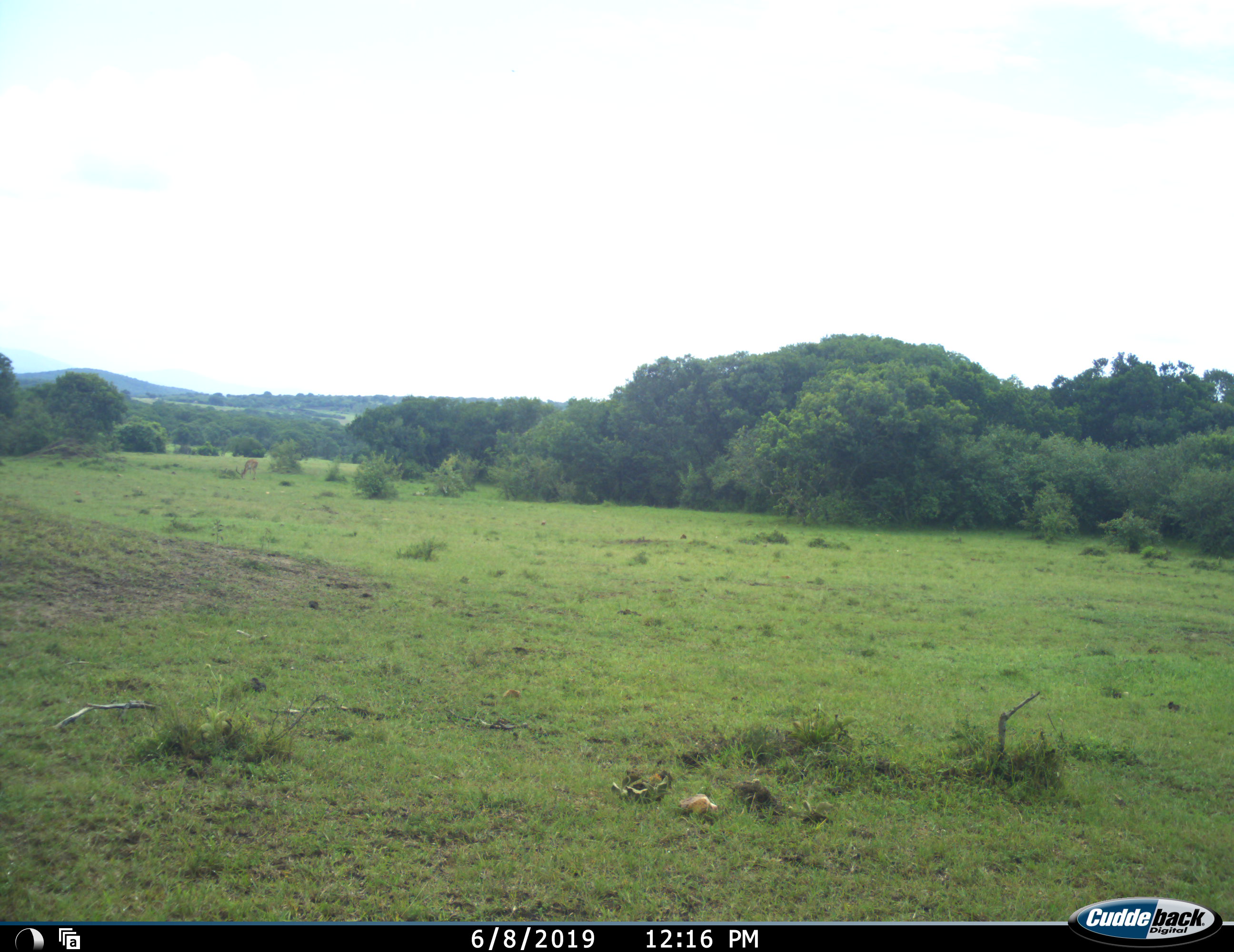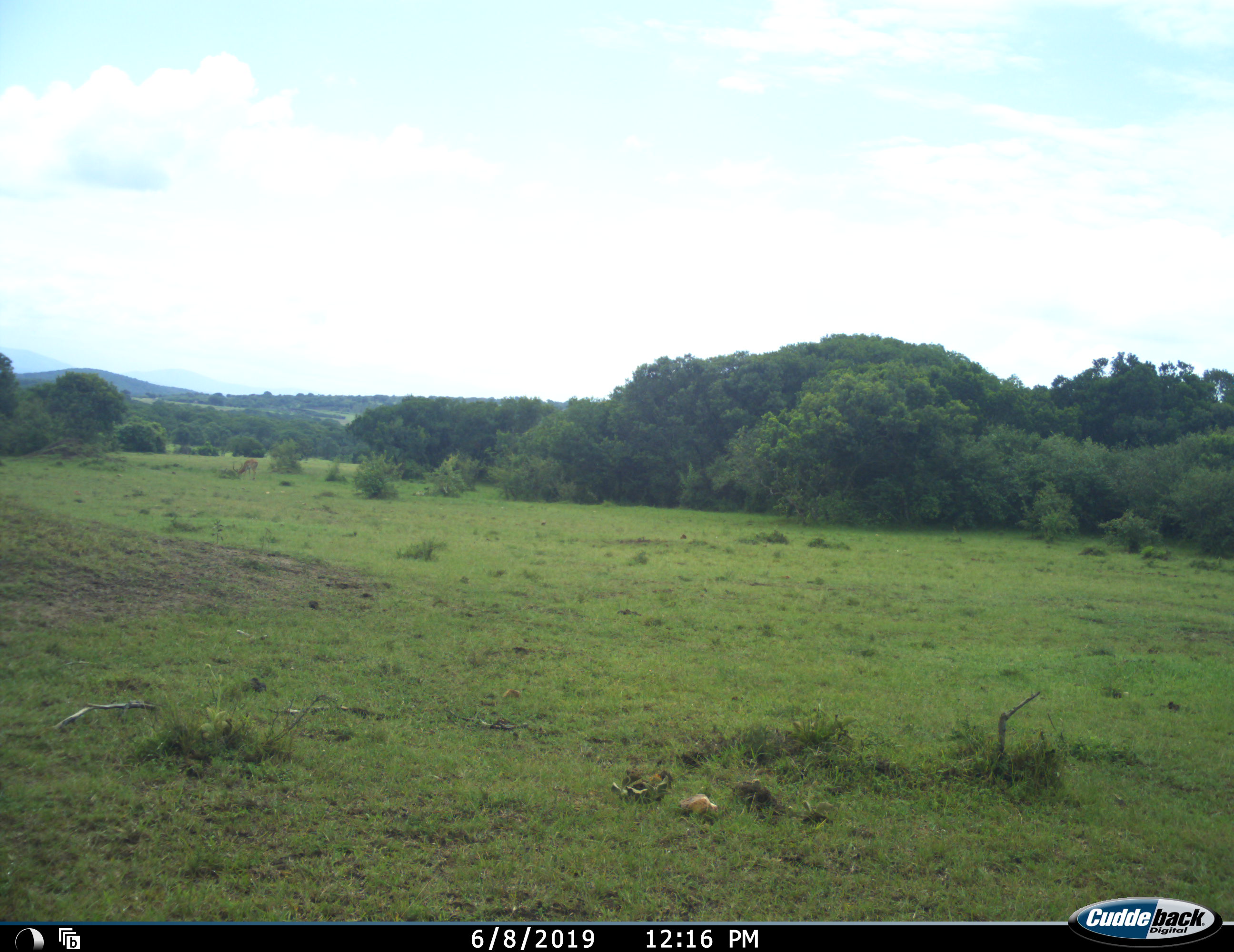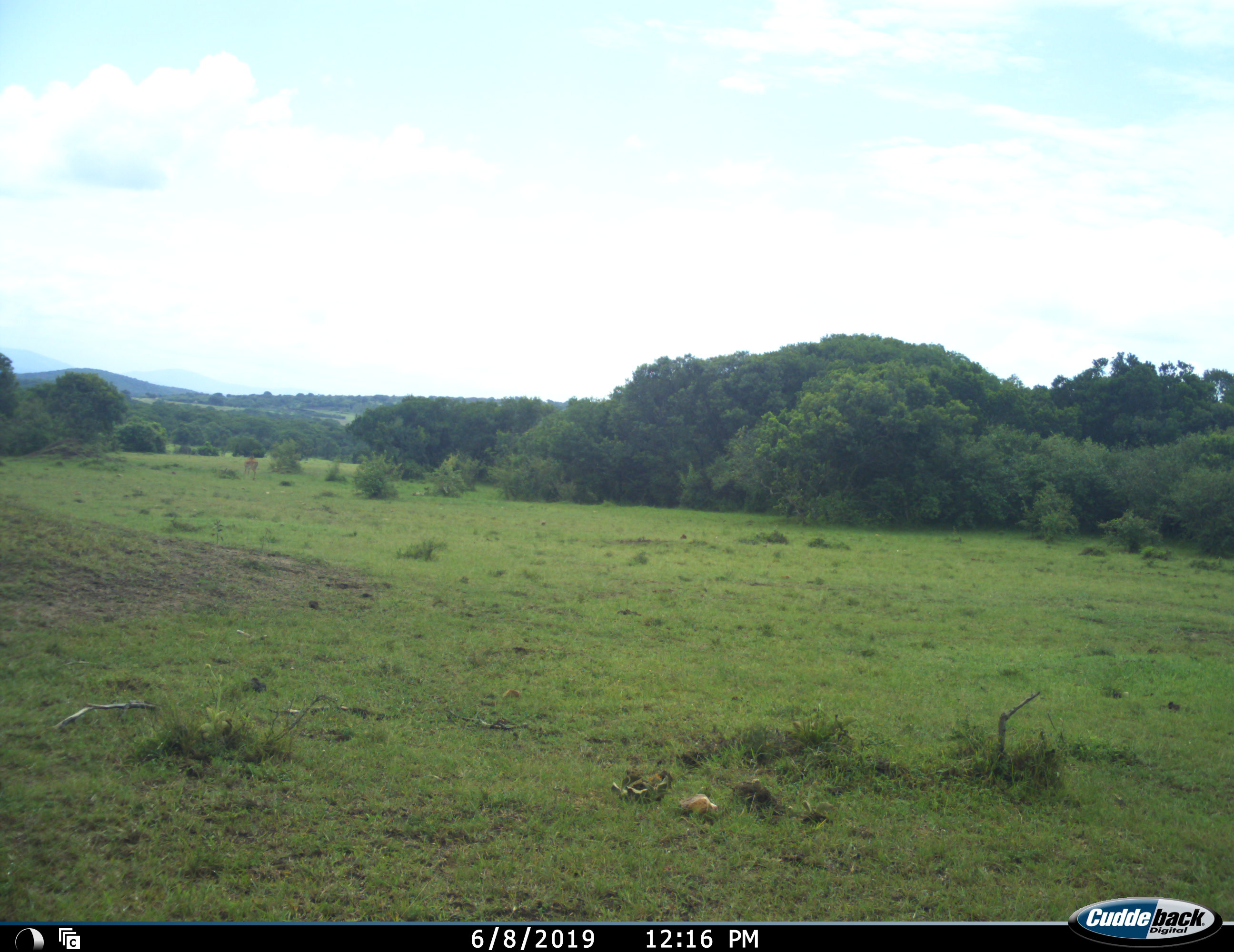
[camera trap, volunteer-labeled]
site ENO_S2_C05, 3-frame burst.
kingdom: Animalia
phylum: Chordata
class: Mammalia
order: Artiodactyla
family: Bovidae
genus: Aepyceros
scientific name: Aepyceros melampus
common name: impala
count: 1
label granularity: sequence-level